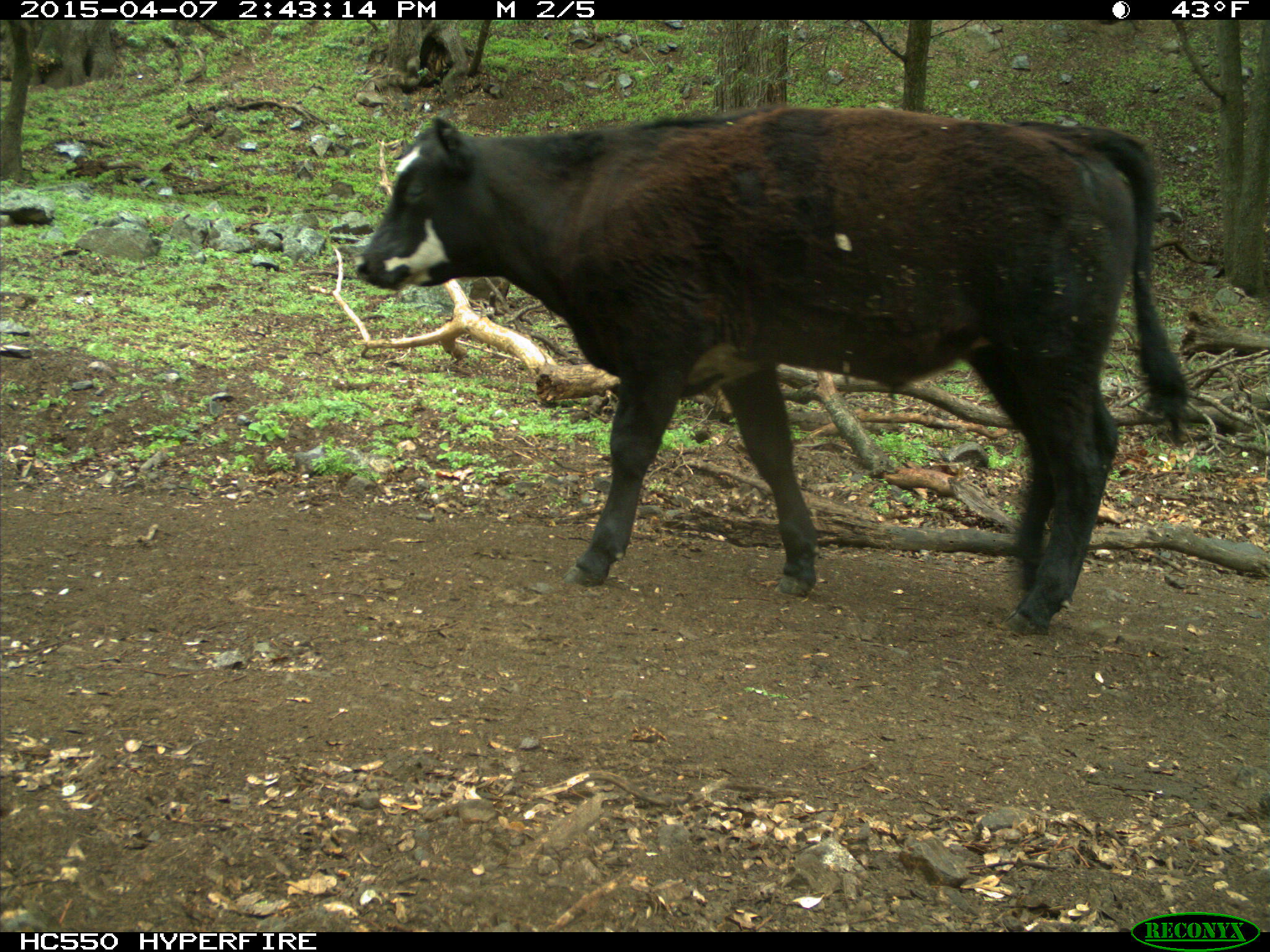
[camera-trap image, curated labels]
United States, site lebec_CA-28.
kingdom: Animalia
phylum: Chordata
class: Mammalia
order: Artiodactyla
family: Bovidae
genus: Bos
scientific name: Bos taurus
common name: domestic cow